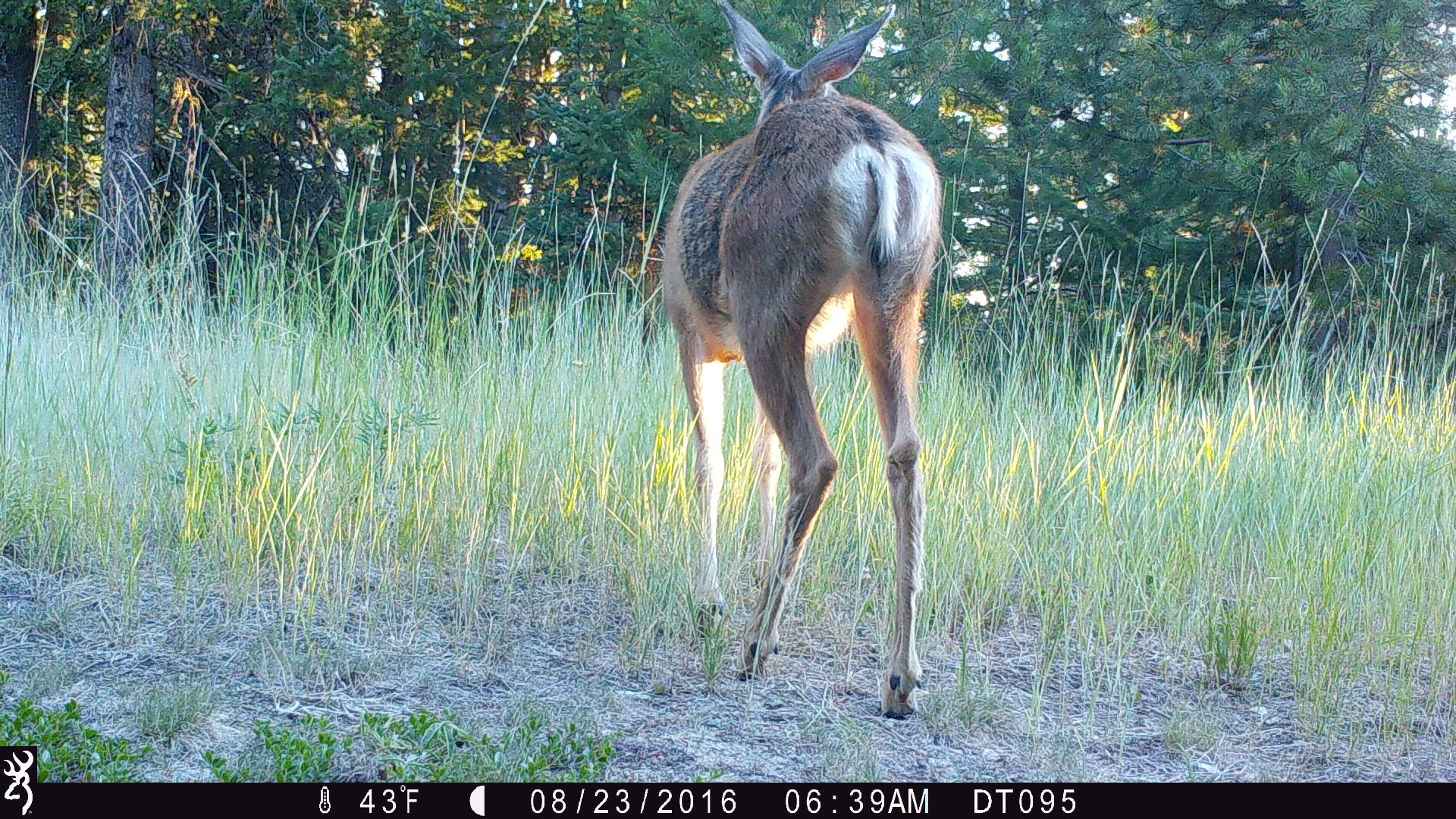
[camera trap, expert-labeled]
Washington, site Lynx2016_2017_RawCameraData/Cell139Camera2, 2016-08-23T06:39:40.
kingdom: Animalia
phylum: Chordata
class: Mammalia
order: Artiodactyla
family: Cervidae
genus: Odocoileus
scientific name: Odocoileus hemionus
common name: mule deer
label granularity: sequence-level